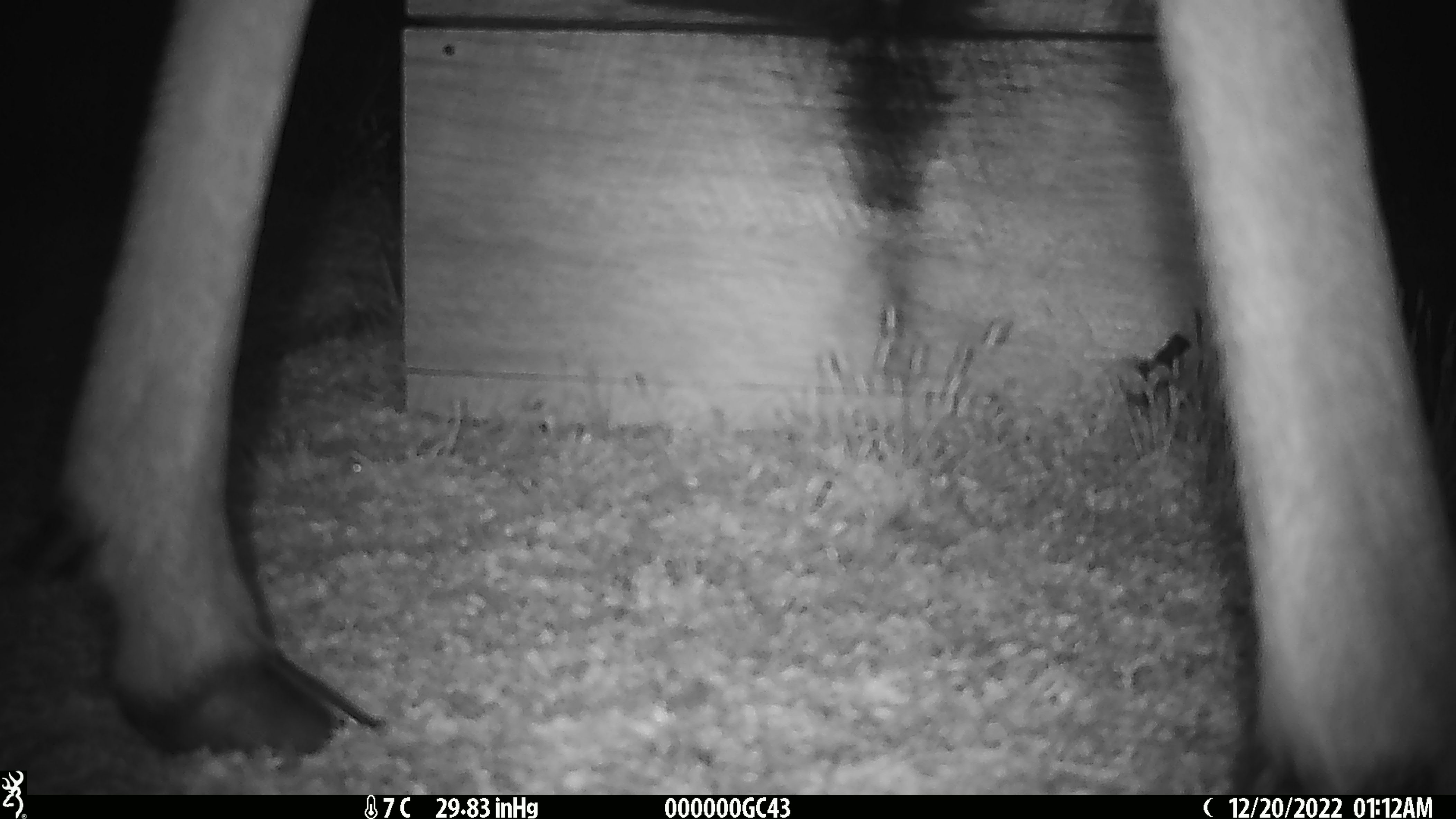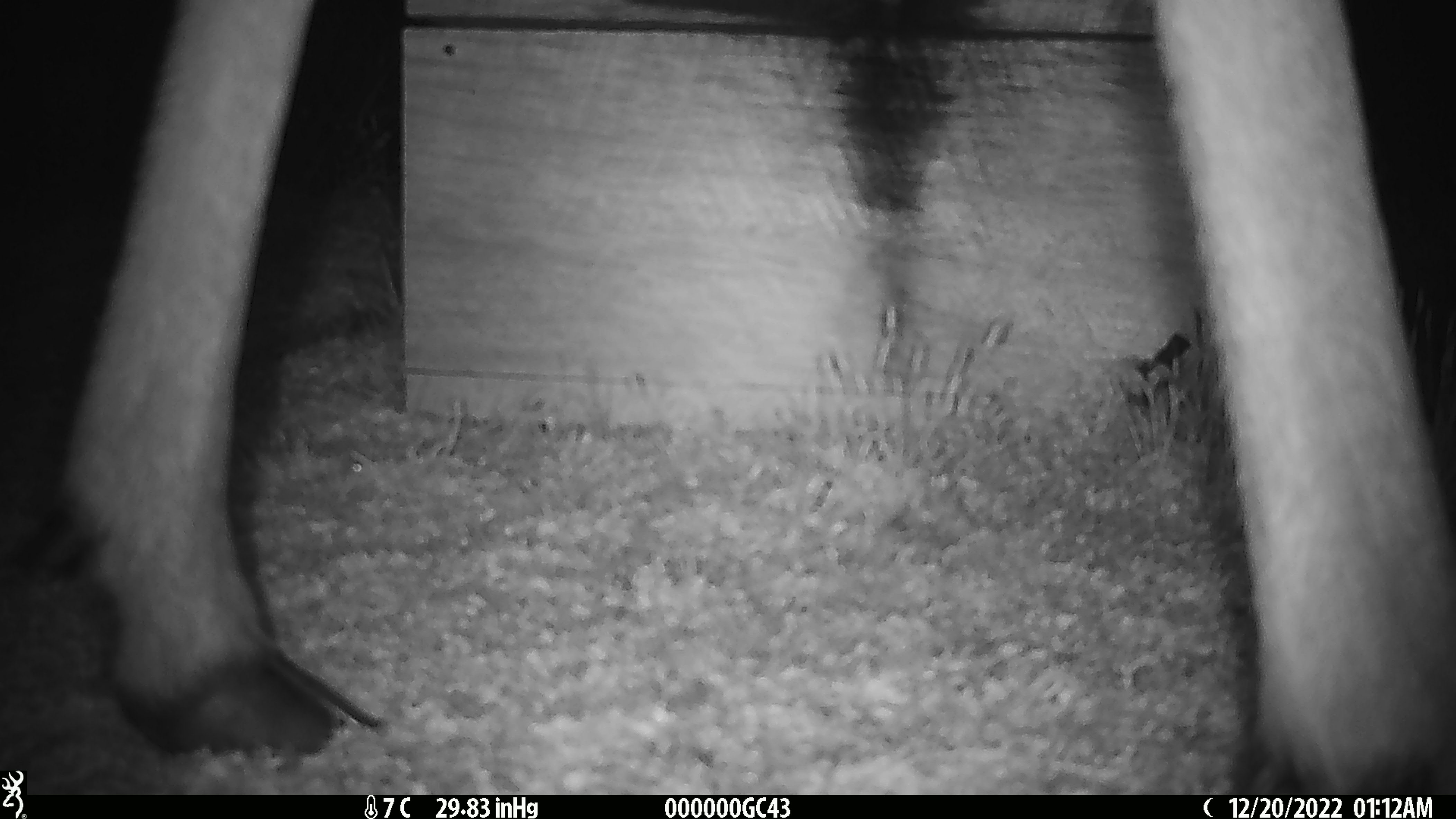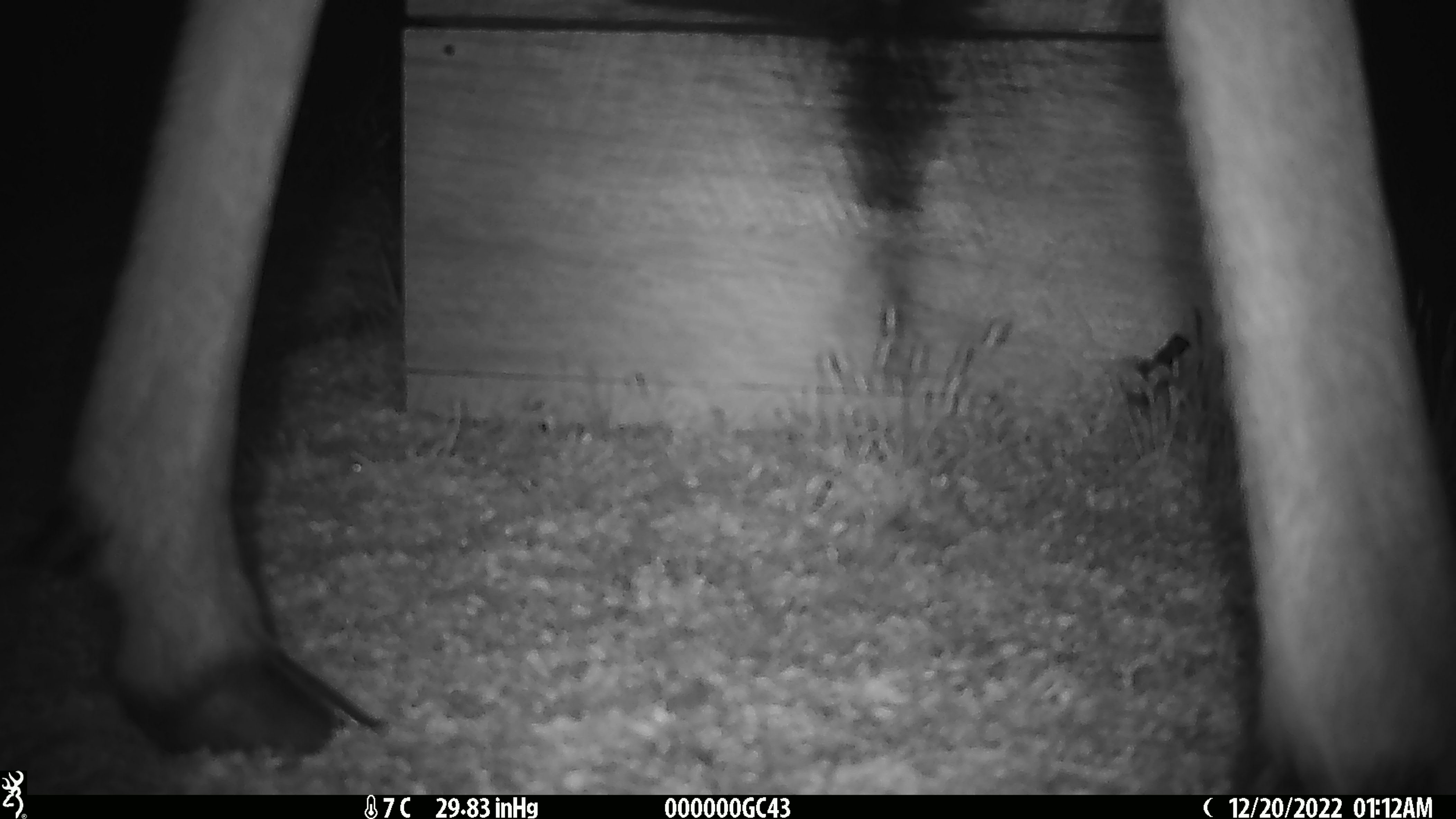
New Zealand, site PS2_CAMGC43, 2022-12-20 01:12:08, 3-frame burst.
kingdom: Animalia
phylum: Chordata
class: Mammalia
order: Artiodactyla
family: Cervidae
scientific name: Cervidae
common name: deer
Deer (Cervidae).